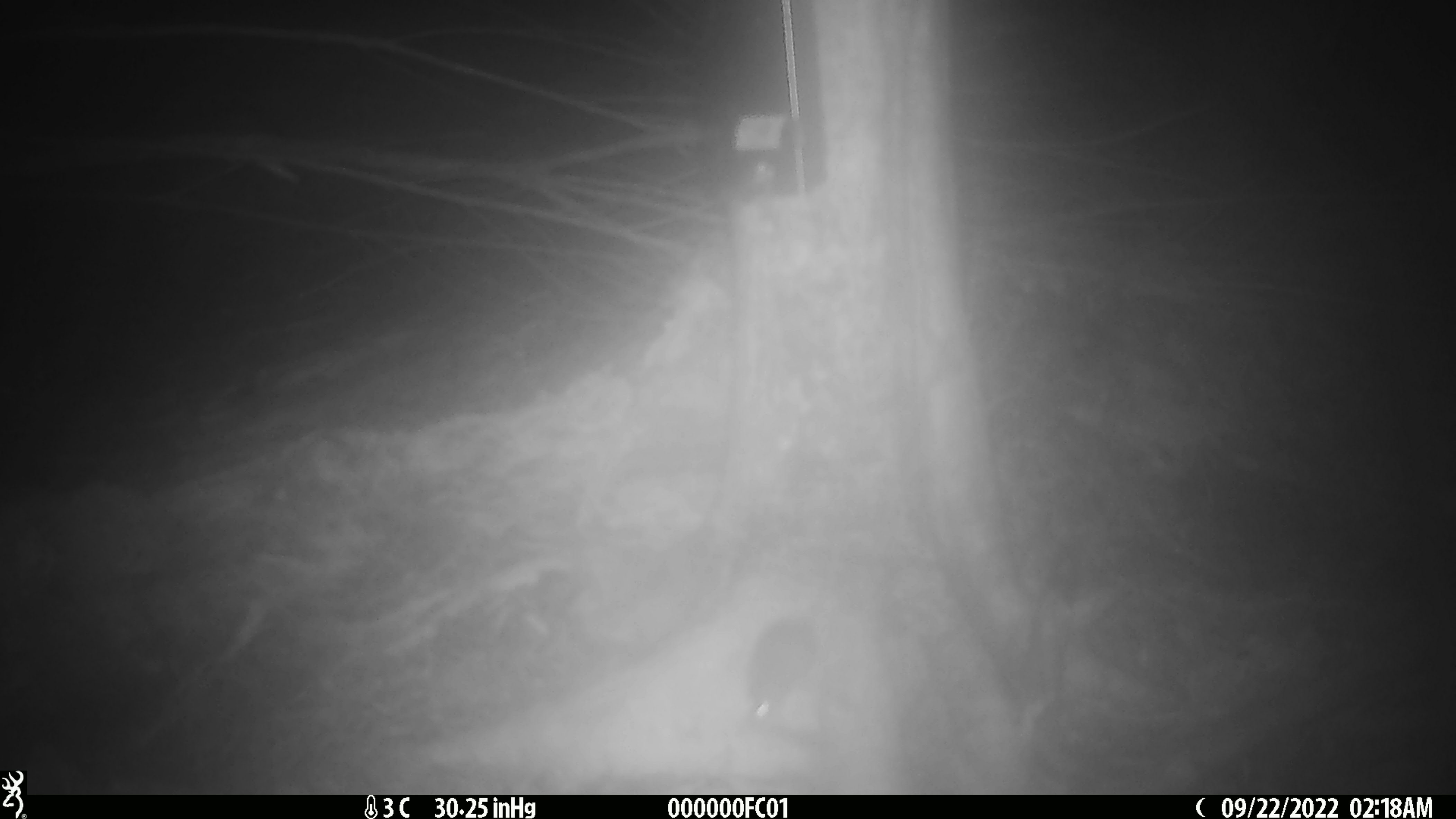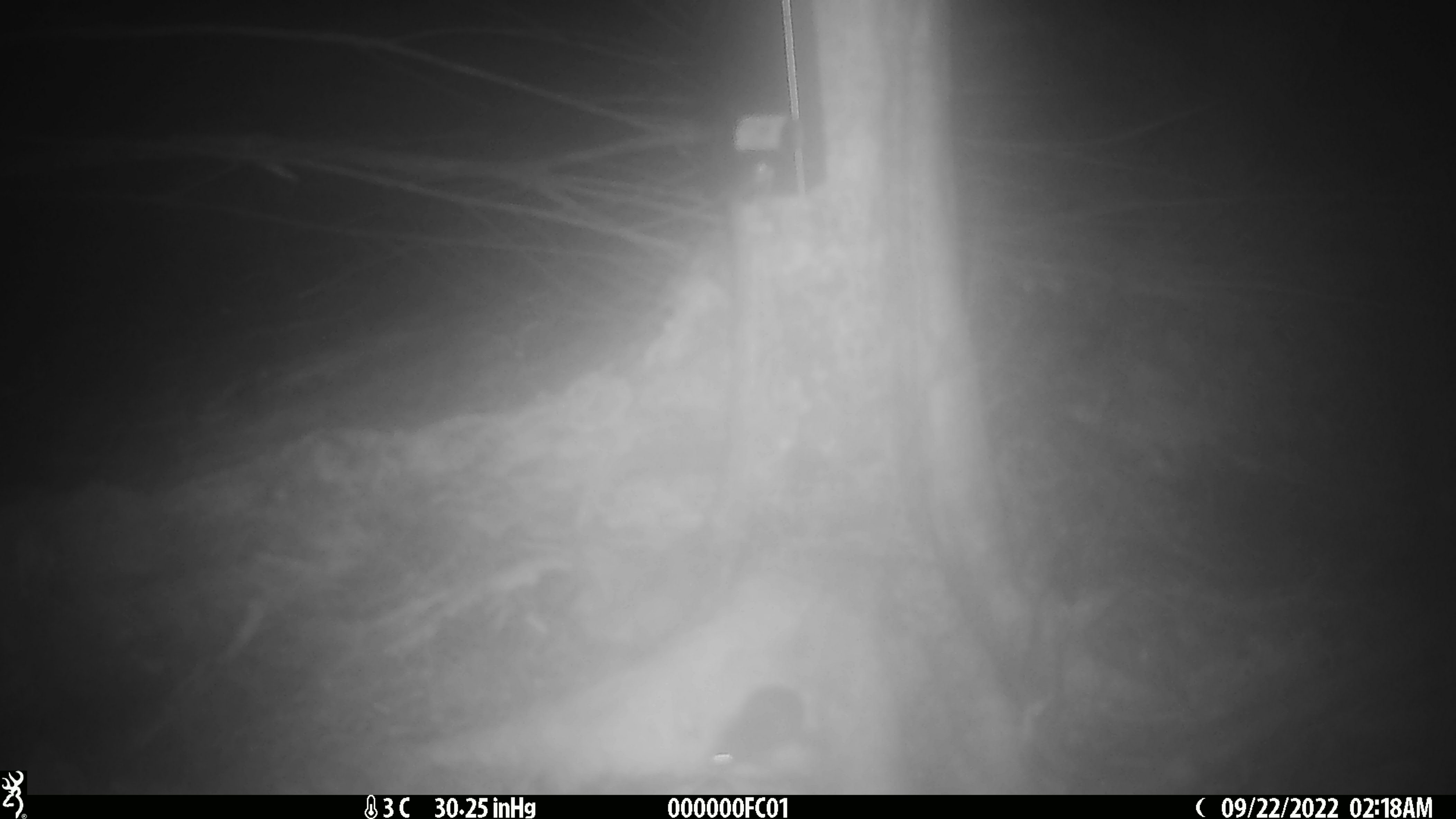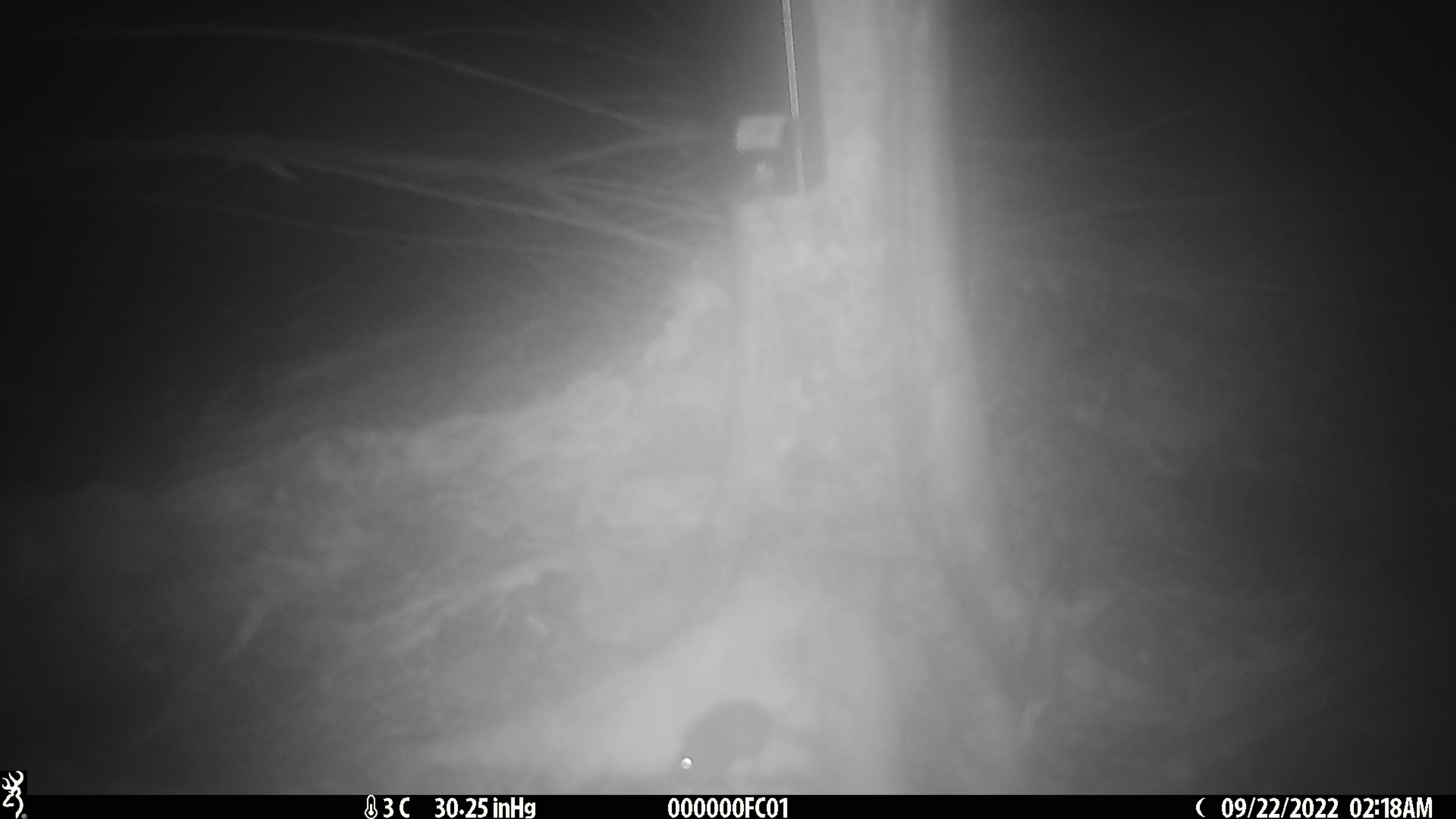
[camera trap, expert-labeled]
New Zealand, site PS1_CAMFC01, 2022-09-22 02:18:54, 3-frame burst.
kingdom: Animalia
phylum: Chordata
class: Mammalia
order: Rodentia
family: Muridae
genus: Mus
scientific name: Mus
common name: mouse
Mouse (Mus).